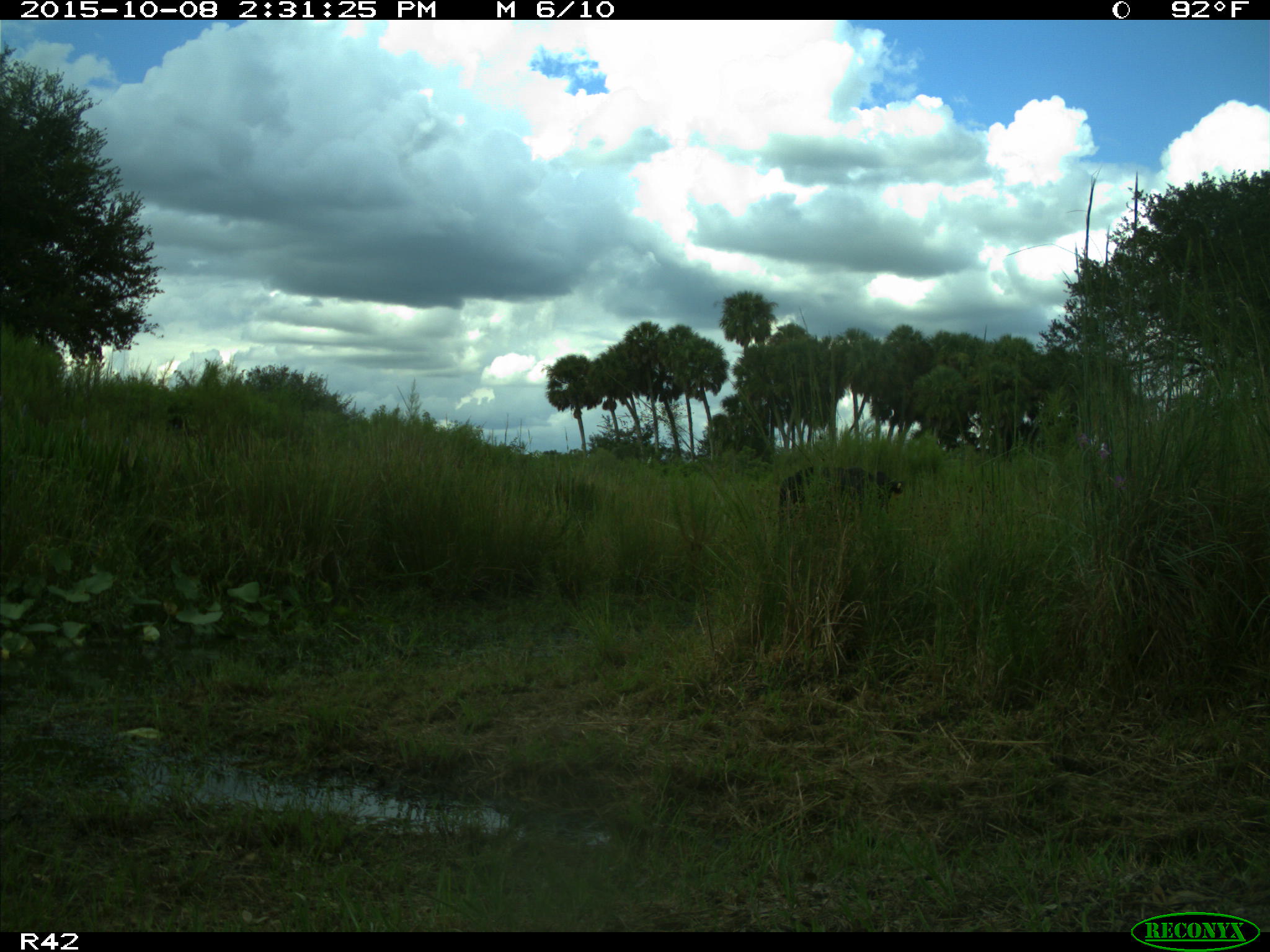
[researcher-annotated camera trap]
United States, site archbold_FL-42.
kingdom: Animalia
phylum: Chordata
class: Mammalia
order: Artiodactyla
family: Bovidae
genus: Bos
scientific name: Bos taurus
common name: domestic cow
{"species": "Bos taurus (domestic cow)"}